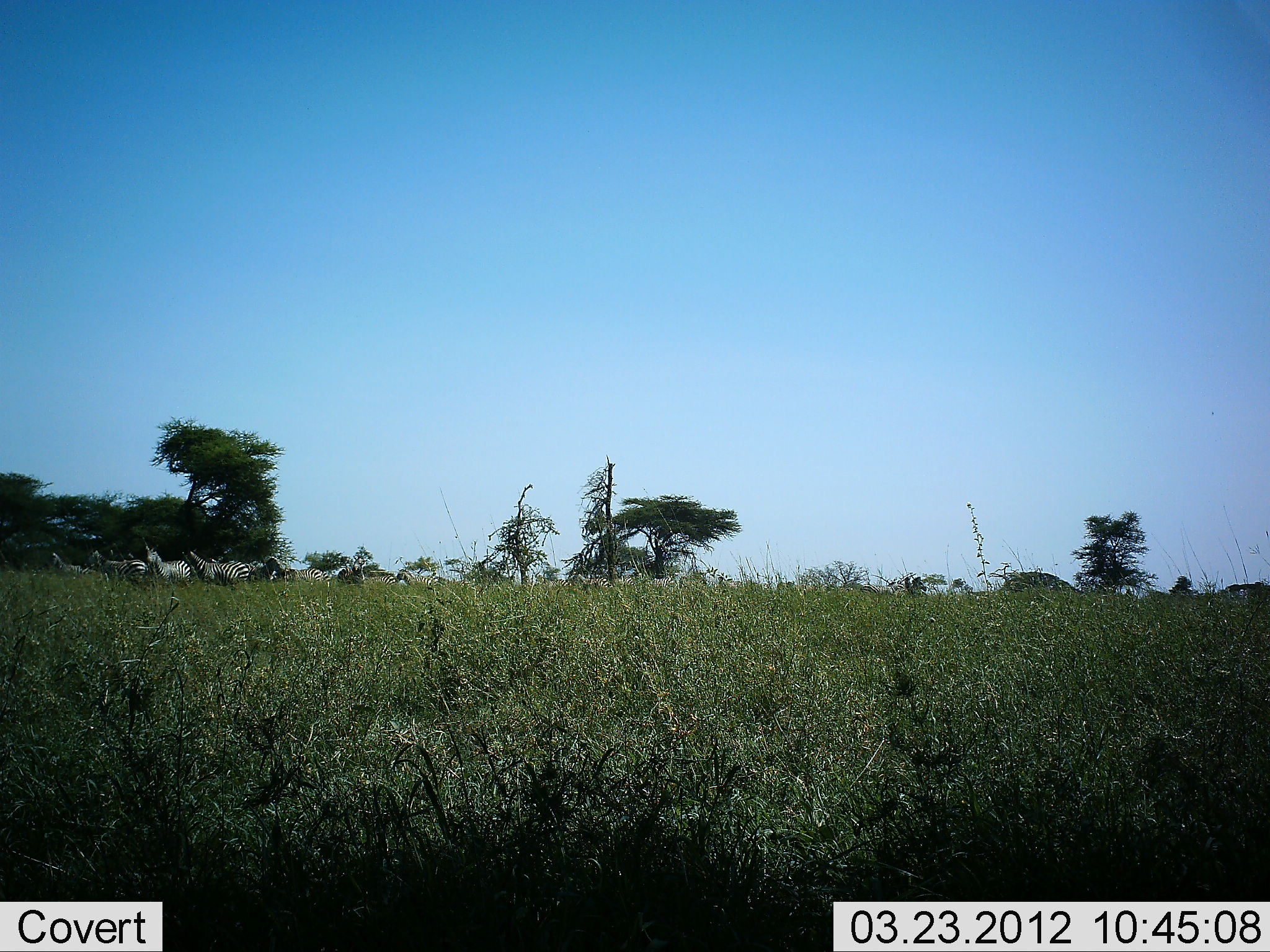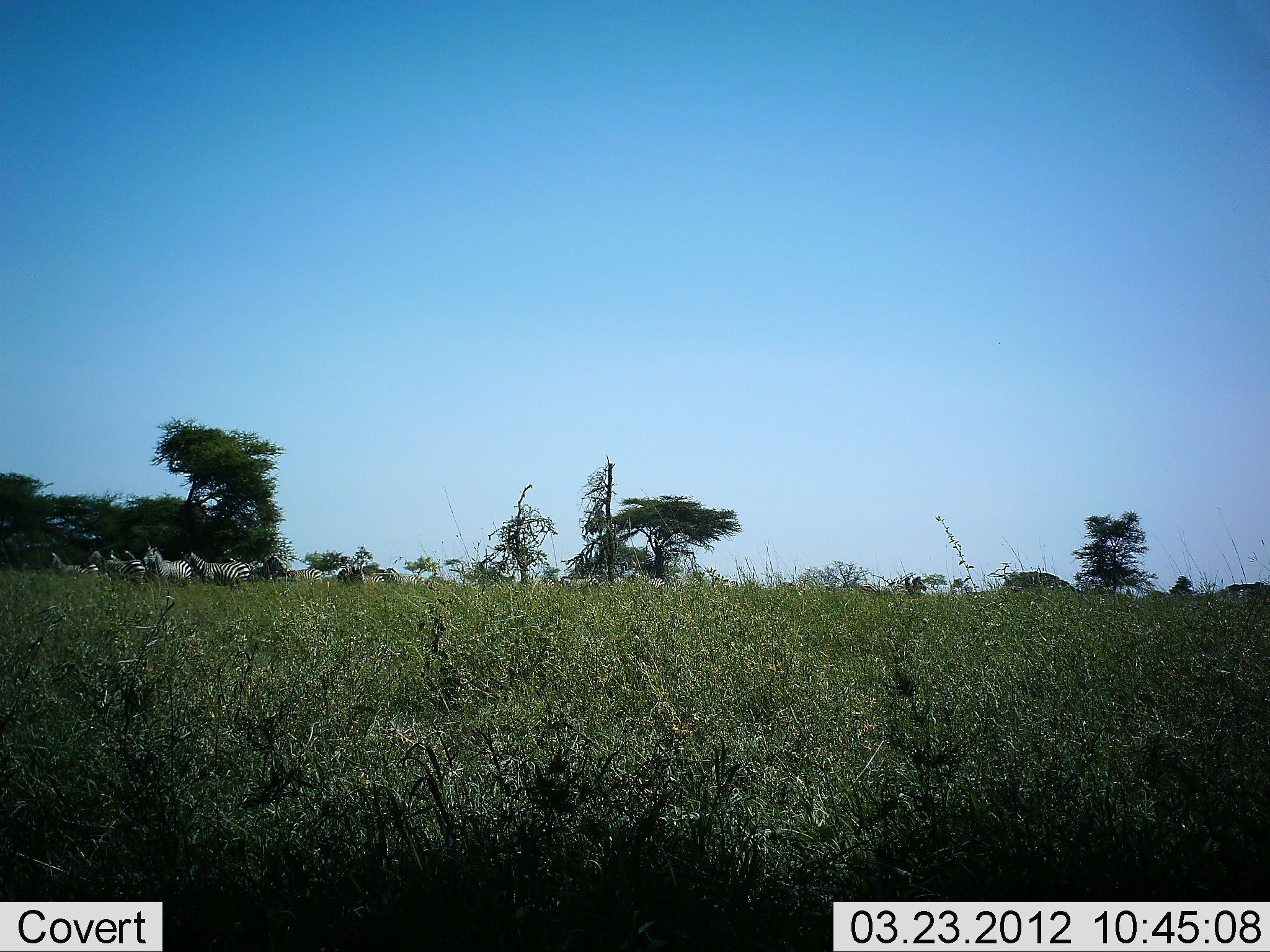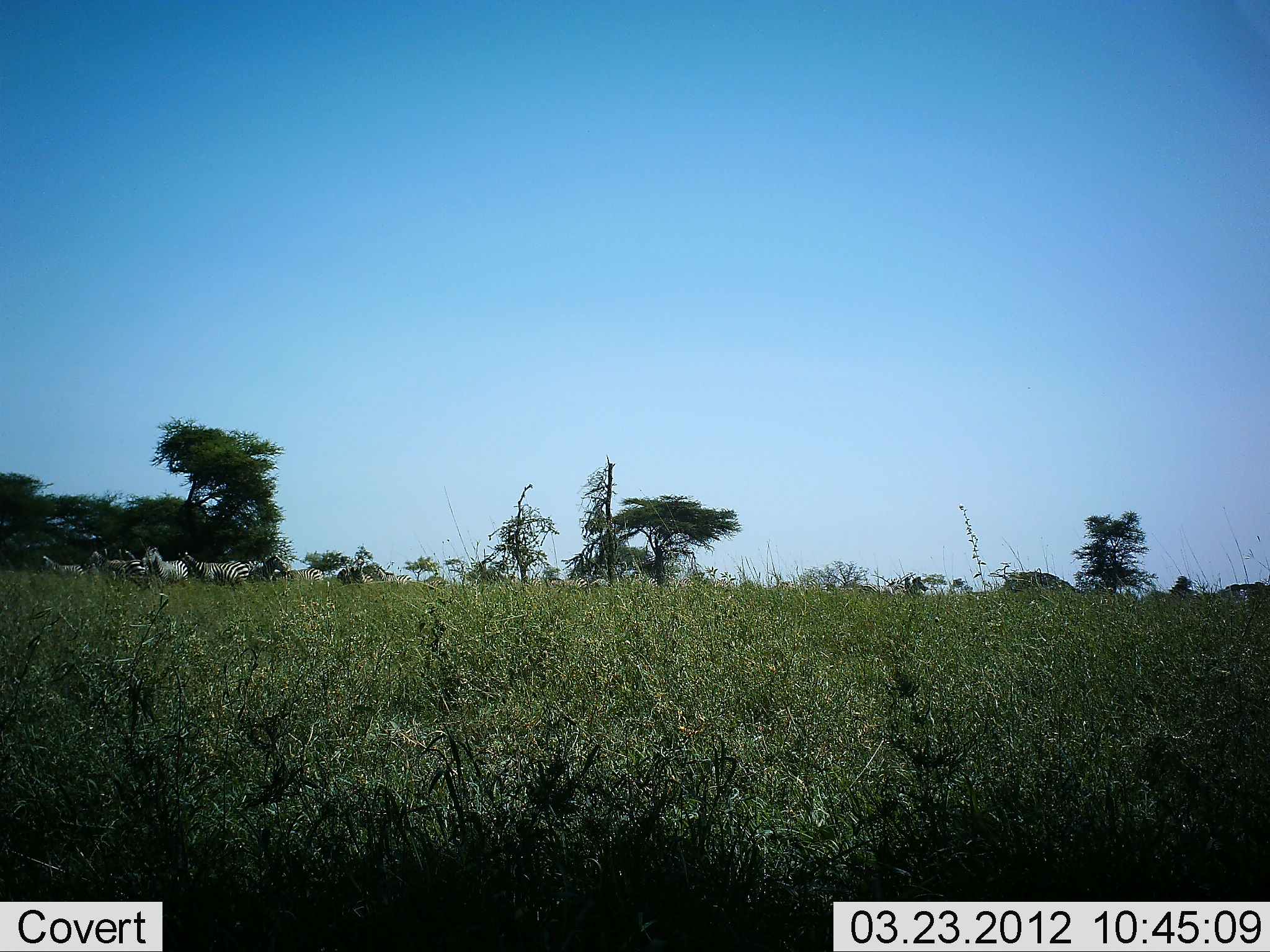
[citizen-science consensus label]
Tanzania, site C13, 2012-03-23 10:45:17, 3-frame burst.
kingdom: Animalia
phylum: Chordata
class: Mammalia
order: Perissodactyla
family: Equidae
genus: Equus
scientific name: Equus quagga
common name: plains zebra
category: zebra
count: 11-50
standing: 76%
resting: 0%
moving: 59%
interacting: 0%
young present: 0%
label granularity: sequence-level